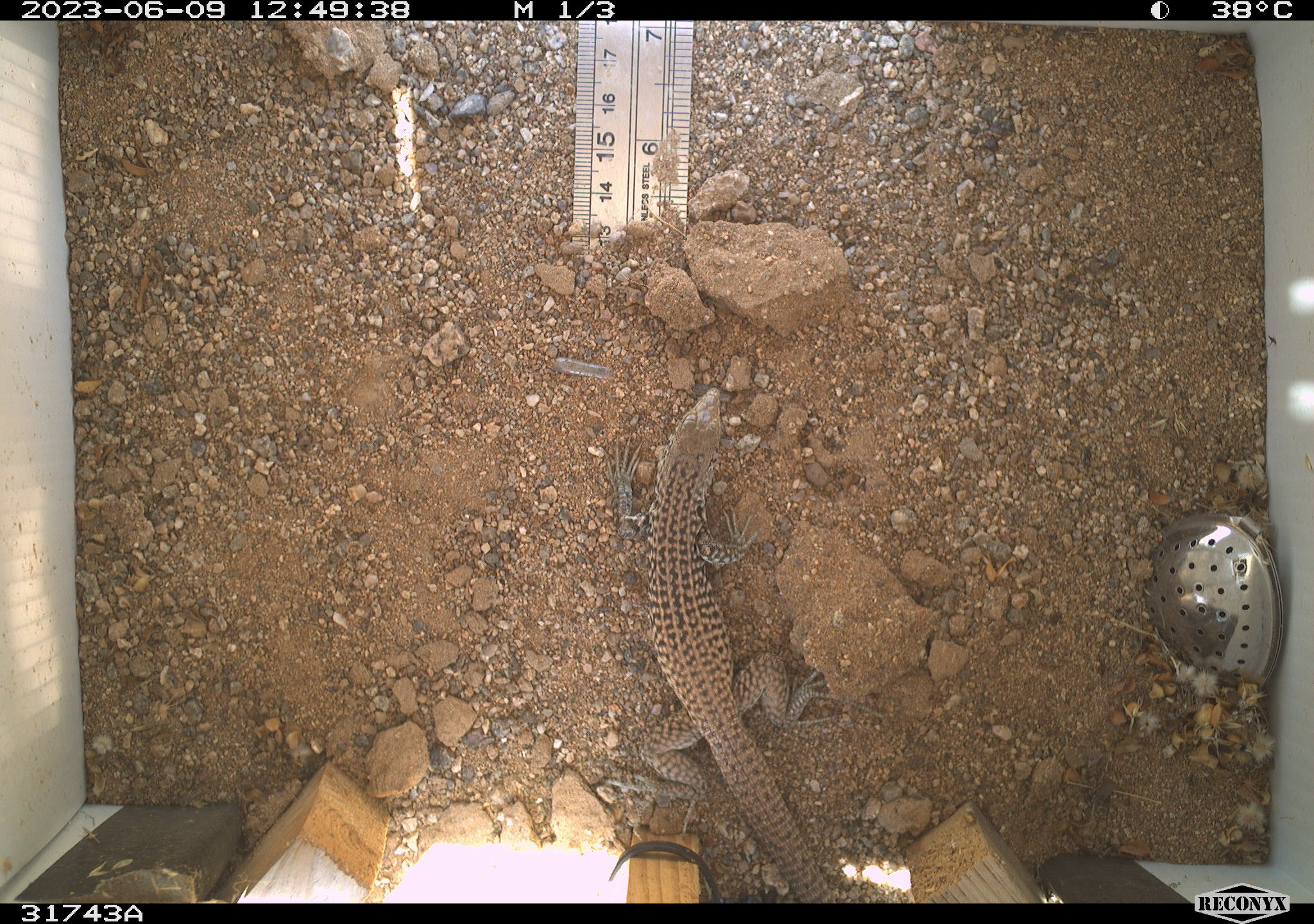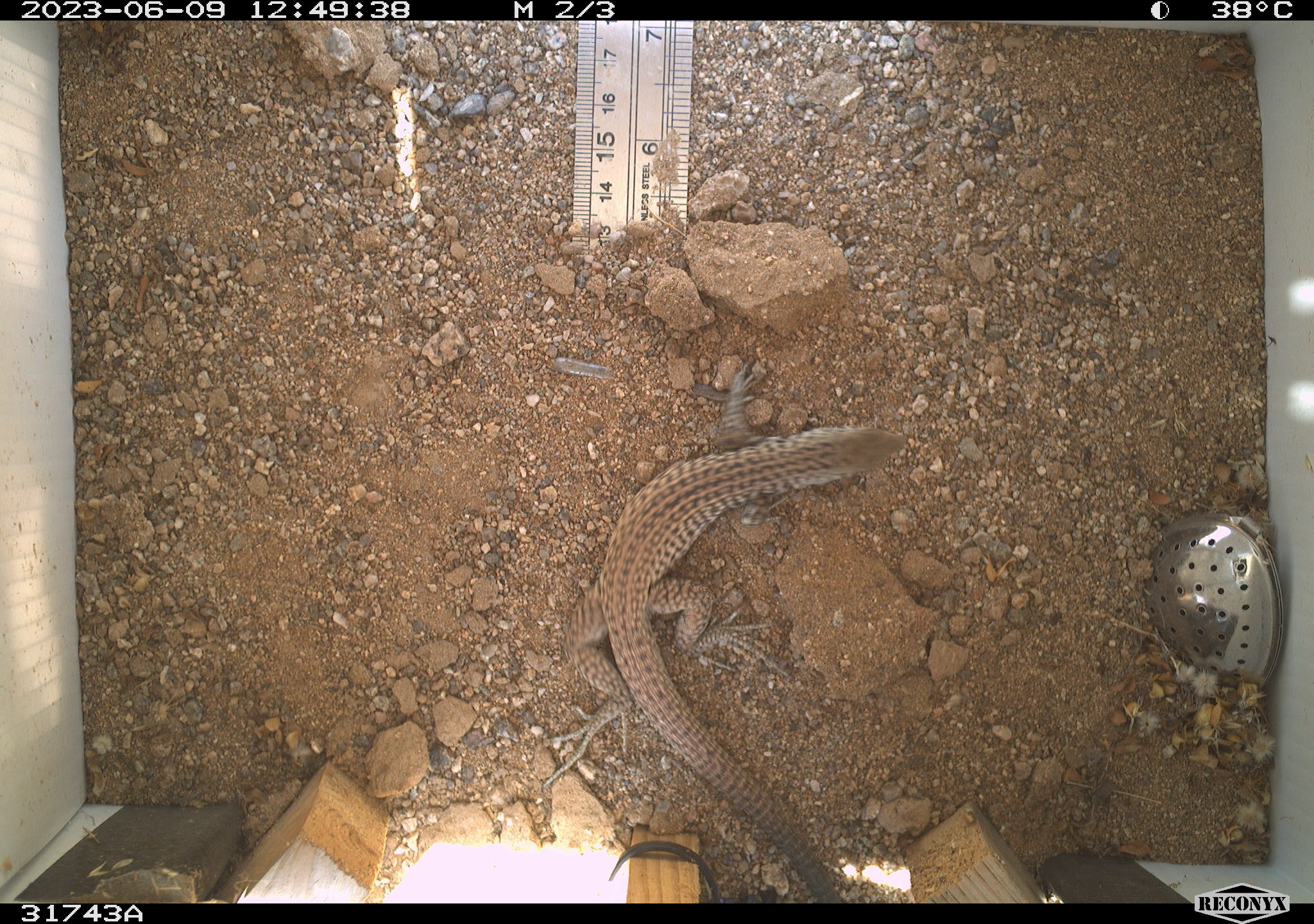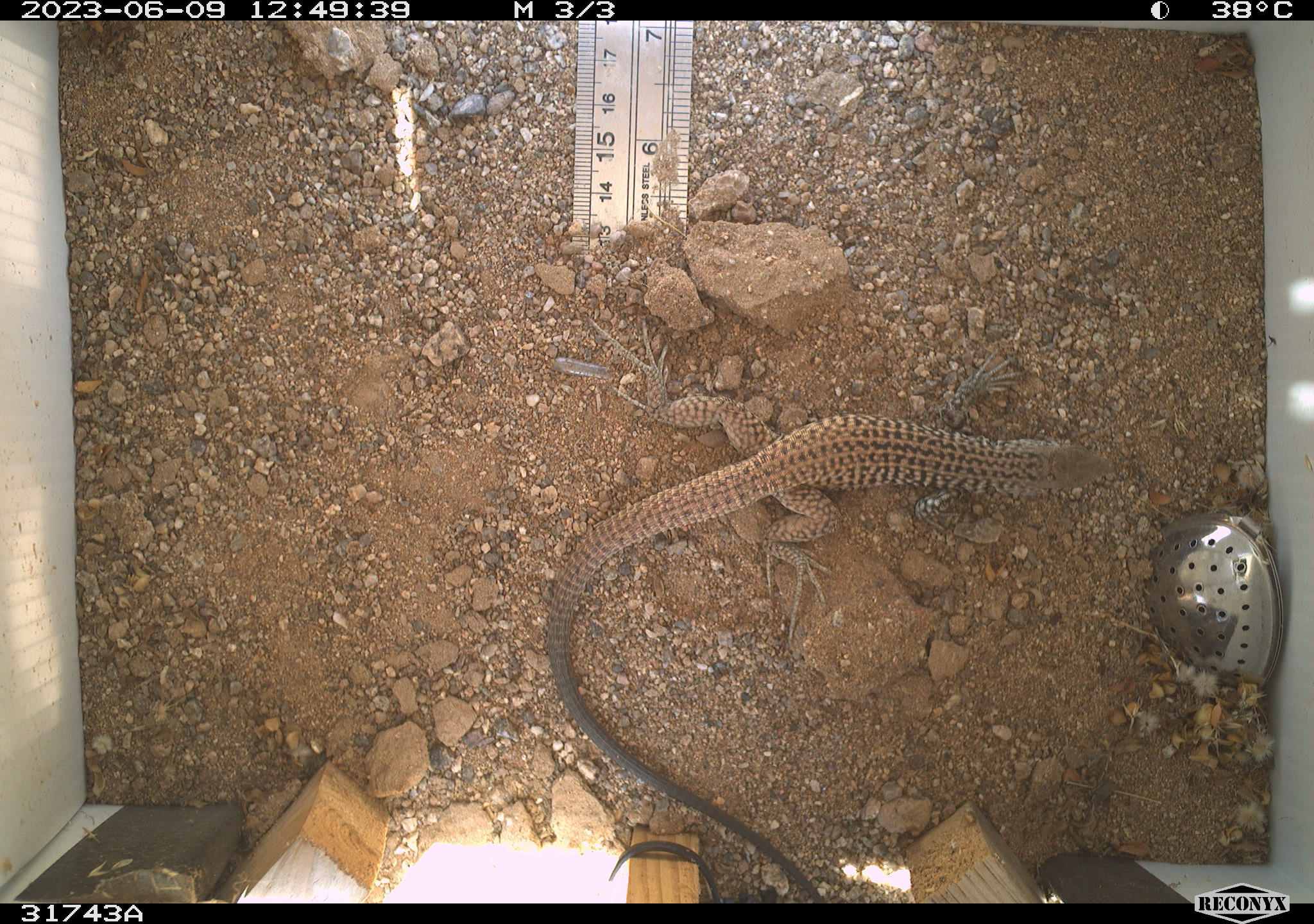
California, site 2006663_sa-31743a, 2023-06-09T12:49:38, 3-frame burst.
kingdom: Animalia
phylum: Chordata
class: Reptilia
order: Squamata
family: Teiidae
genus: Aspidoscelis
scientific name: Aspidoscelis tigris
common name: western whiptail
Western whiptail (Aspidoscelis tigris).